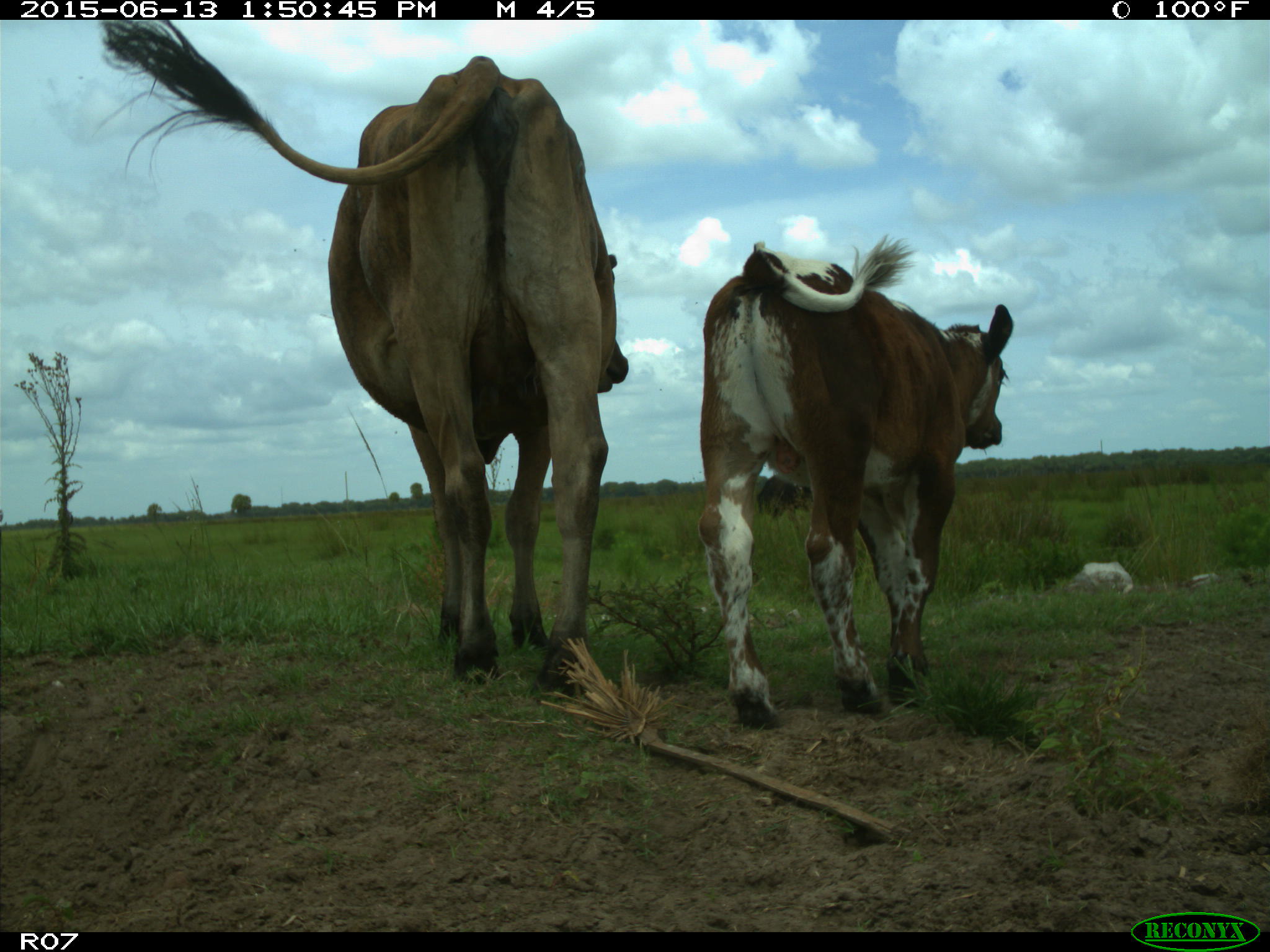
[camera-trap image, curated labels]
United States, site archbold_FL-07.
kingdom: Animalia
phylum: Chordata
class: Mammalia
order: Artiodactyla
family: Bovidae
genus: Bos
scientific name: Bos taurus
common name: domestic cow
Bos taurus (domestic cow).